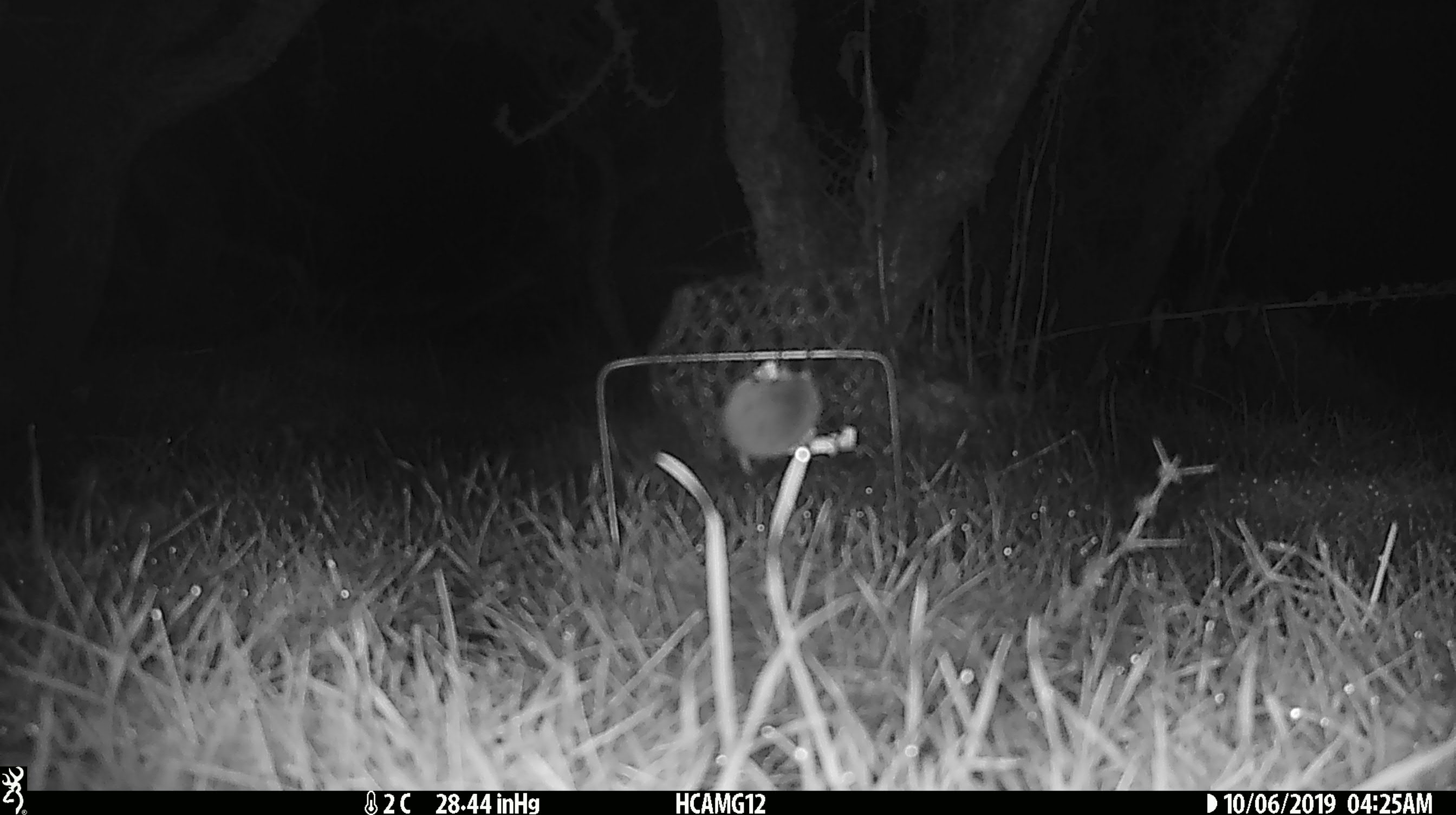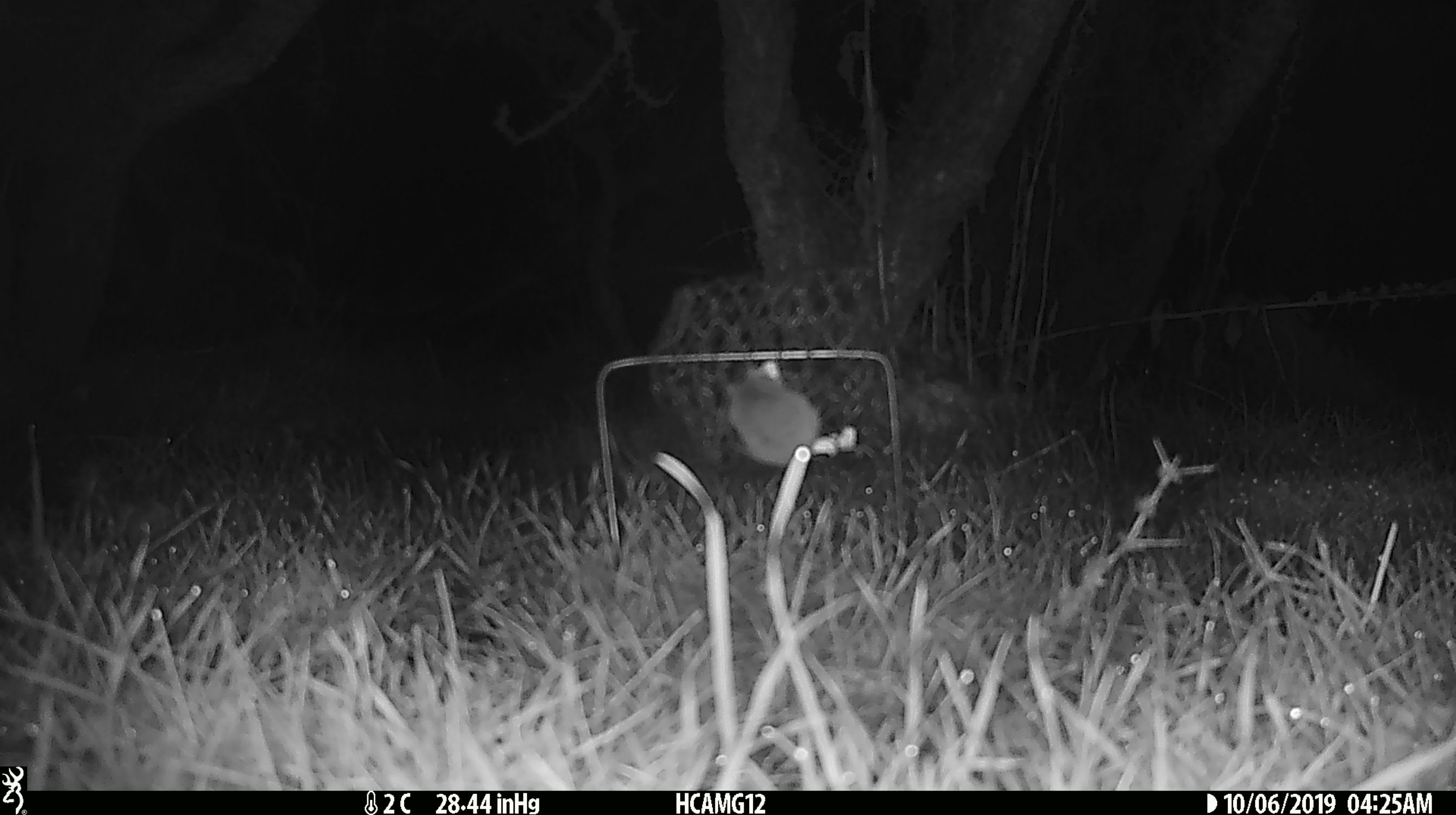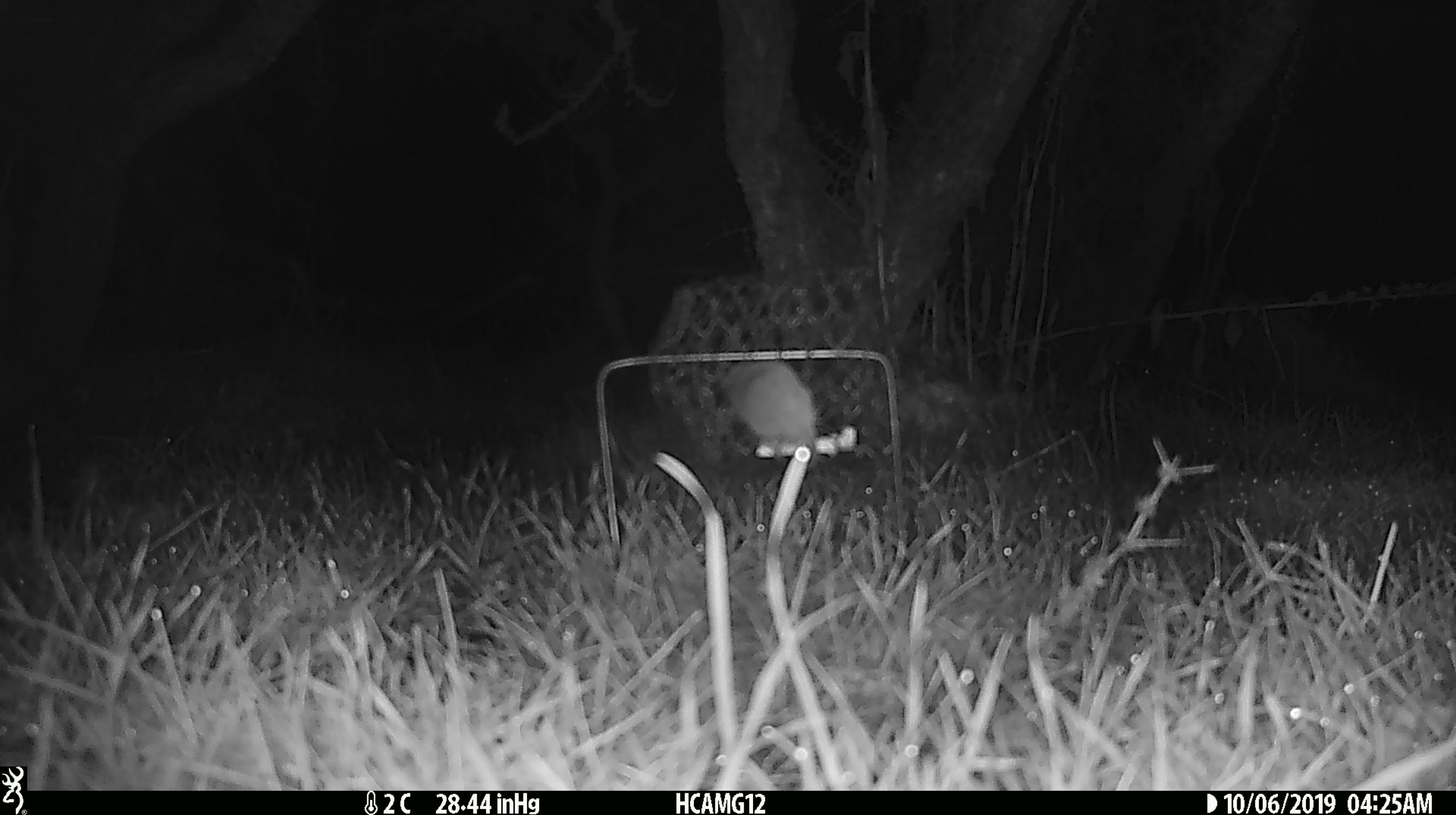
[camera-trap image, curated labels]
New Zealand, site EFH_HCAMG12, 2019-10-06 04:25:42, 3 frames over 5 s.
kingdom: Animalia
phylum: Chordata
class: Mammalia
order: Rodentia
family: Muridae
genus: Mus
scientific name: Mus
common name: mouse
Mouse (Mus).